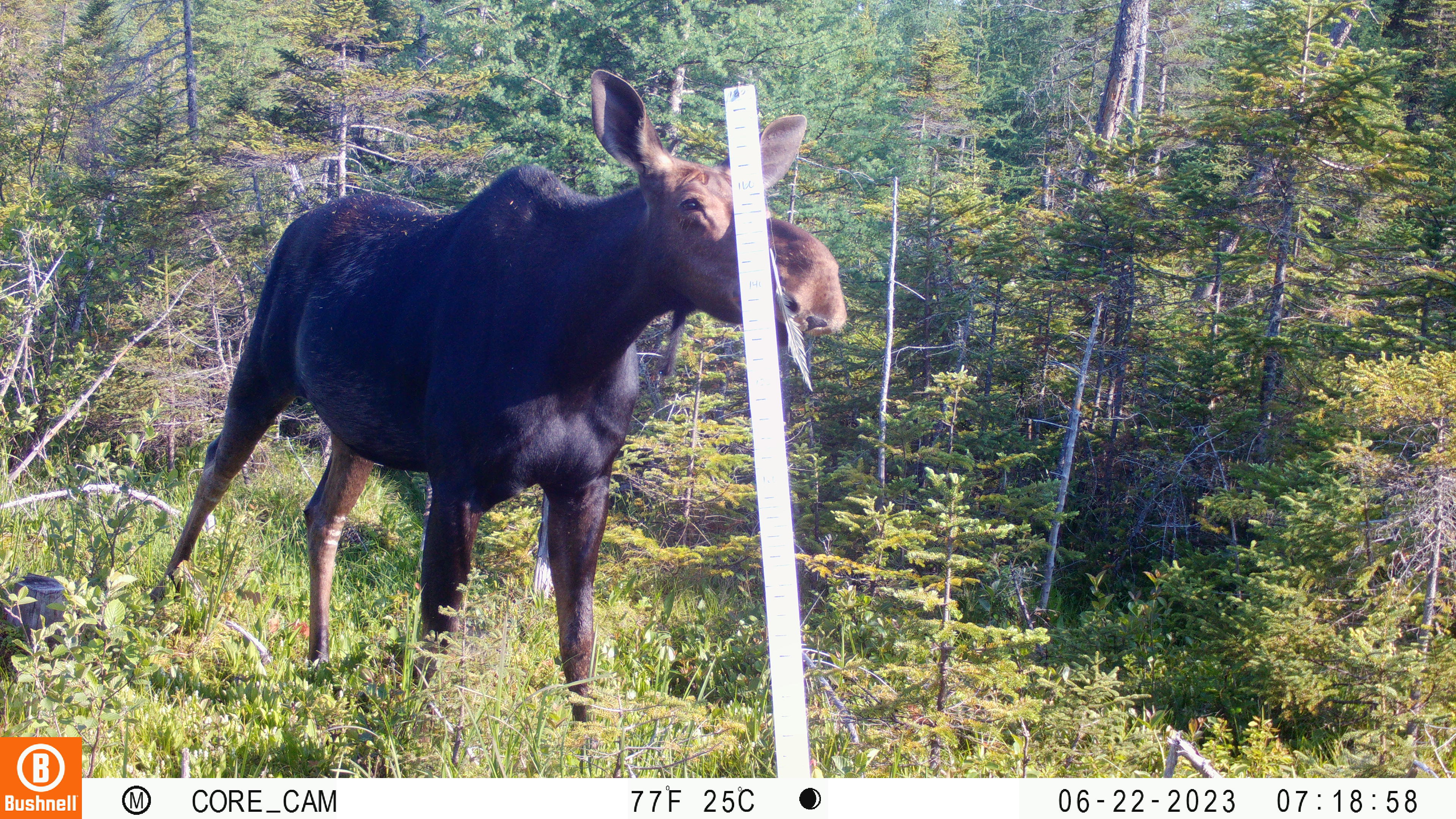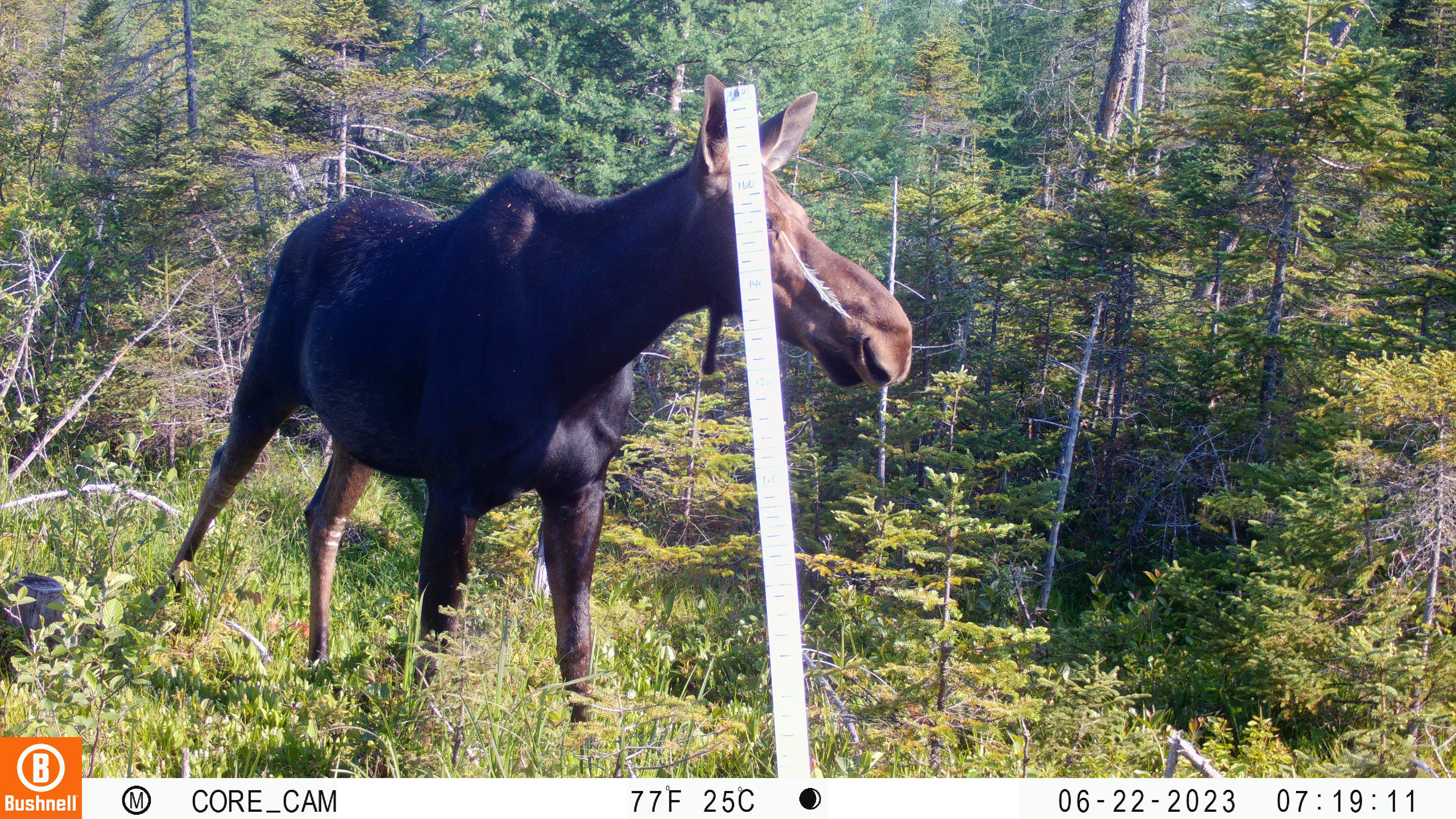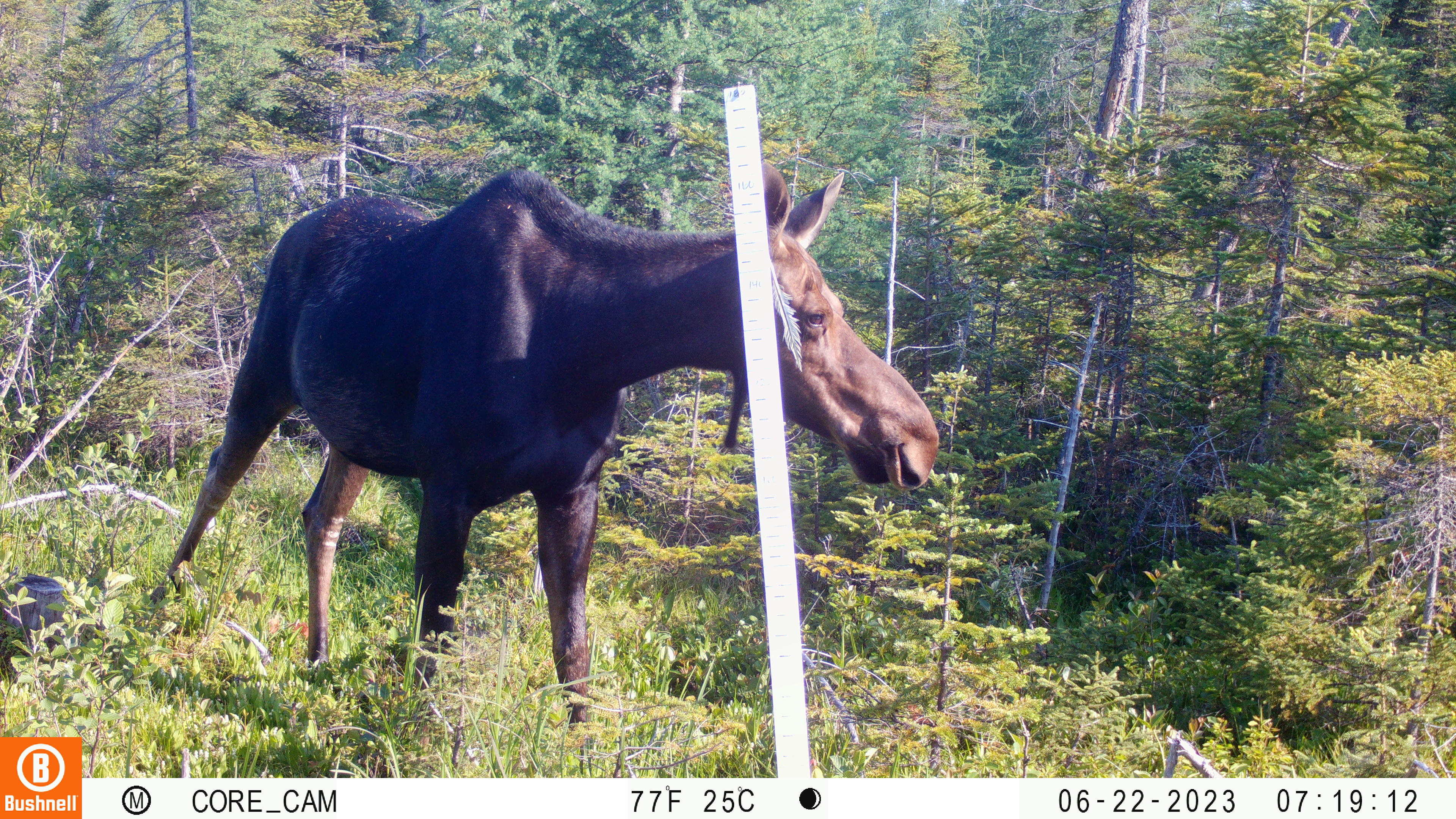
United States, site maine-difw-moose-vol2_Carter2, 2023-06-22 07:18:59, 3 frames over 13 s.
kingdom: Animalia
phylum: Chordata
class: Mammalia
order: Artiodactyla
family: Cervidae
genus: Alces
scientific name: Alces alces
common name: moose